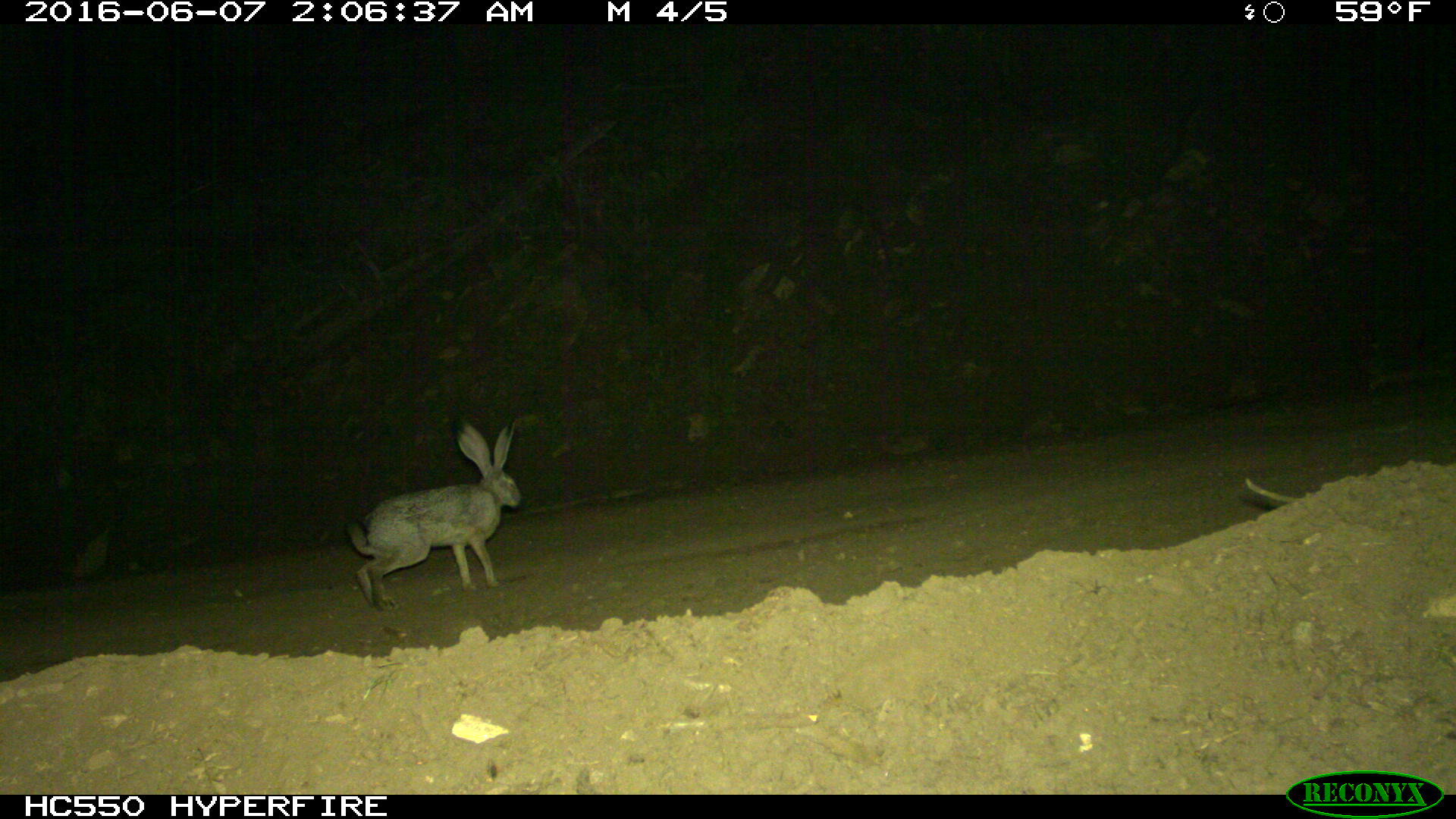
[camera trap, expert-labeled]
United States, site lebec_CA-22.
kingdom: Animalia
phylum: Chordata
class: Mammalia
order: Lagomorpha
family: Leporidae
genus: Lepus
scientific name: Lepus californicus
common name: black-tailed jackrabbit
Lepus californicus (black-tailed jackrabbit).